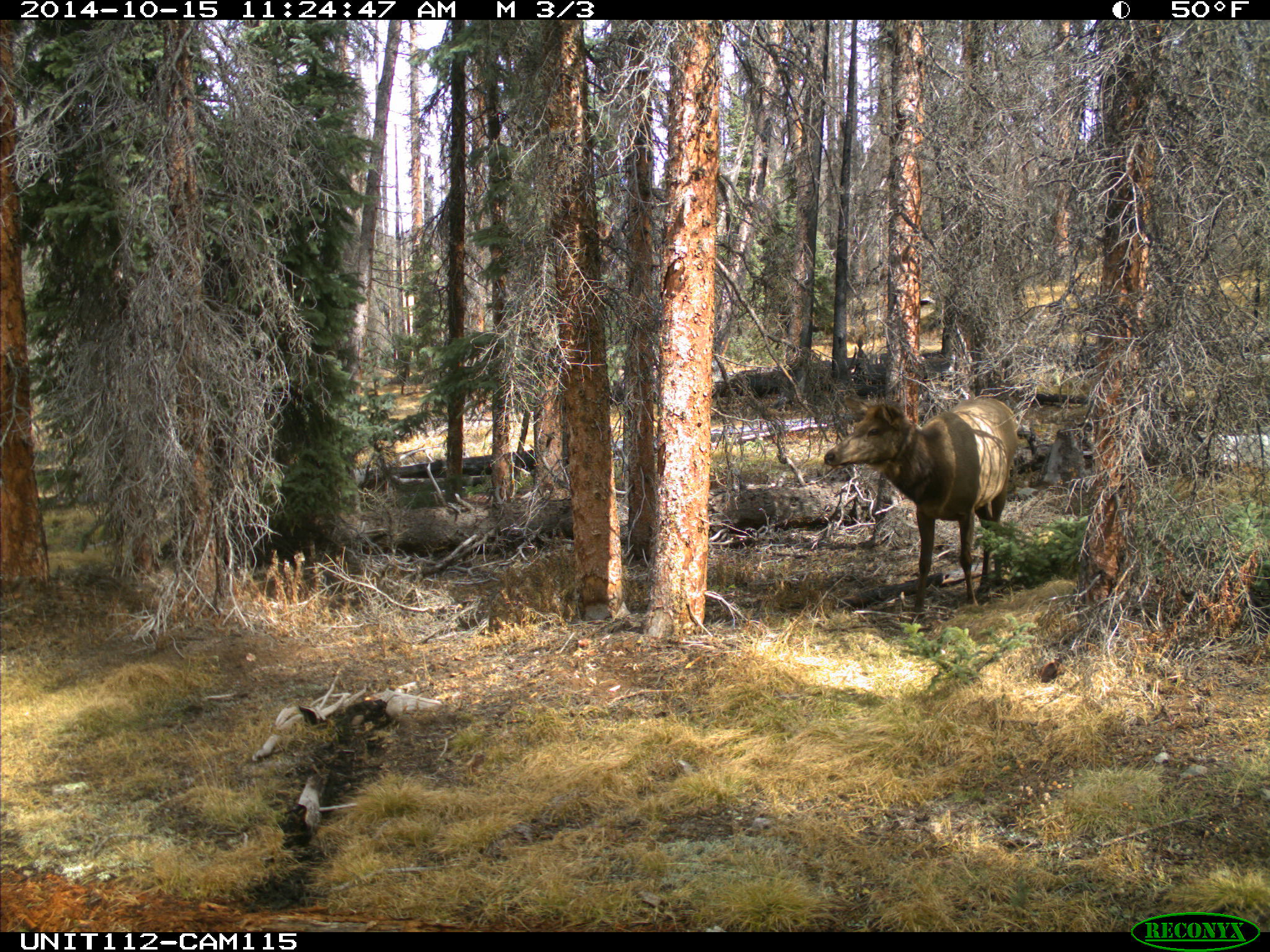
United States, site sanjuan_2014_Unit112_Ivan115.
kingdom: Animalia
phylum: Chordata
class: Mammalia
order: Artiodactyla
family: Cervidae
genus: Cervus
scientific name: Cervus elaphus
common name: red deer